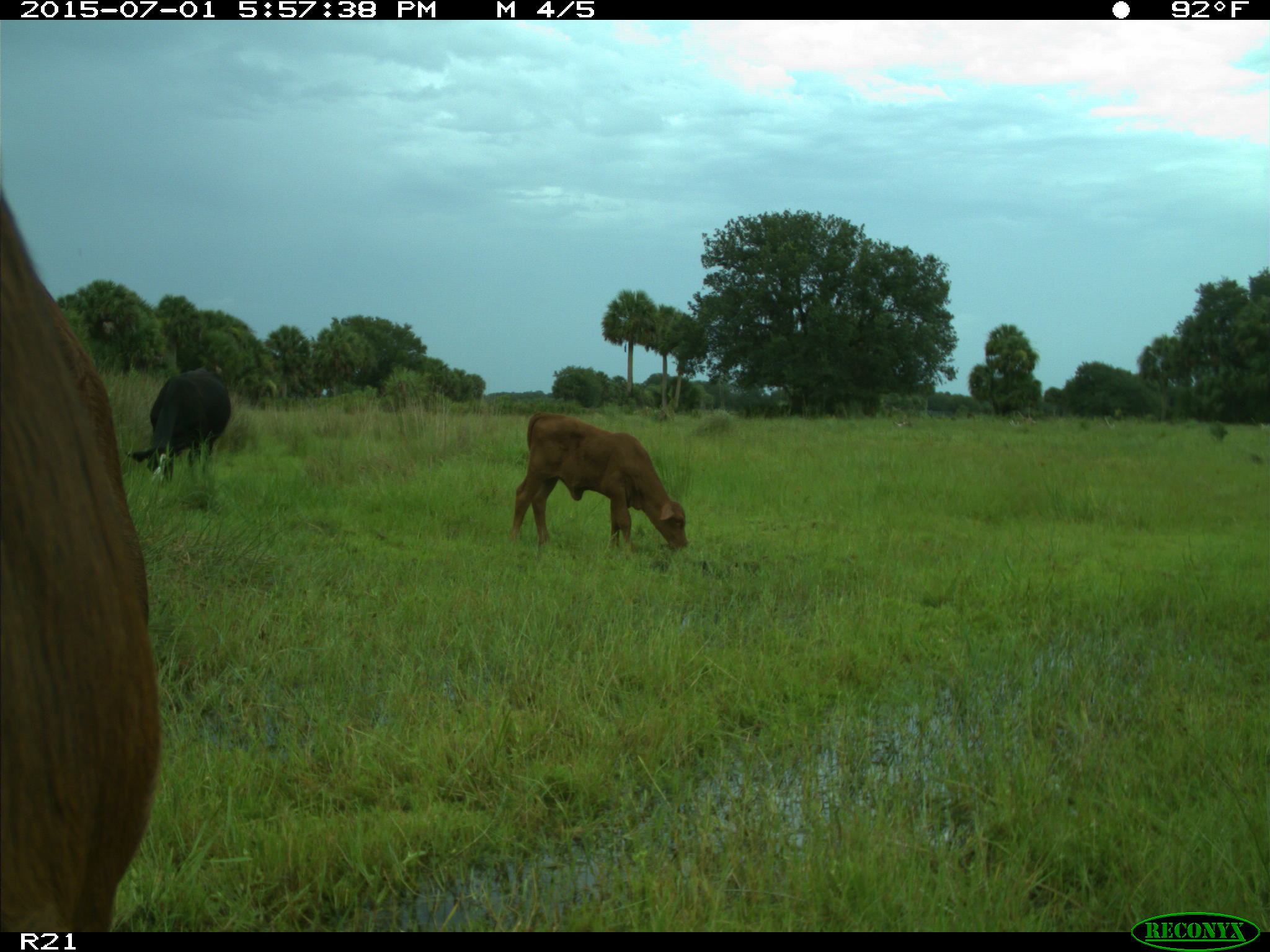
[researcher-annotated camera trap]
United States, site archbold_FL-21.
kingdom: Animalia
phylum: Chordata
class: Mammalia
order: Artiodactyla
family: Bovidae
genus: Bos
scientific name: Bos taurus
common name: domestic cow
Bos taurus (domestic cow).